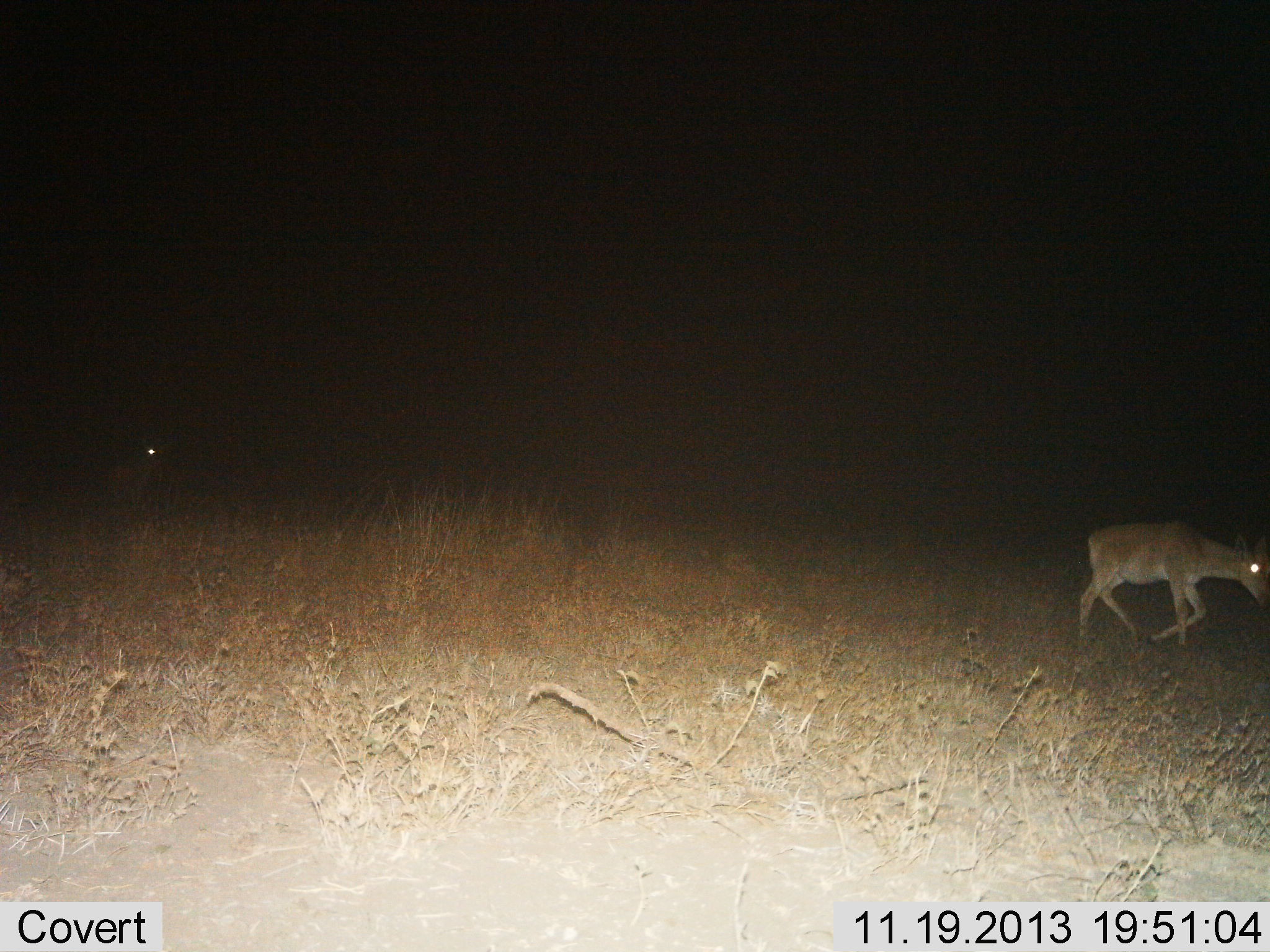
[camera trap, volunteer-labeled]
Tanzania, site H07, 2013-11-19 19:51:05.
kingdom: Animalia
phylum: Chordata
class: Mammalia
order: Artiodactyla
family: Bovidae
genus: Redunca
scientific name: Redunca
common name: reedbuck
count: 1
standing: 30%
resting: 0%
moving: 70%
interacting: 0%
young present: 0%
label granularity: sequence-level